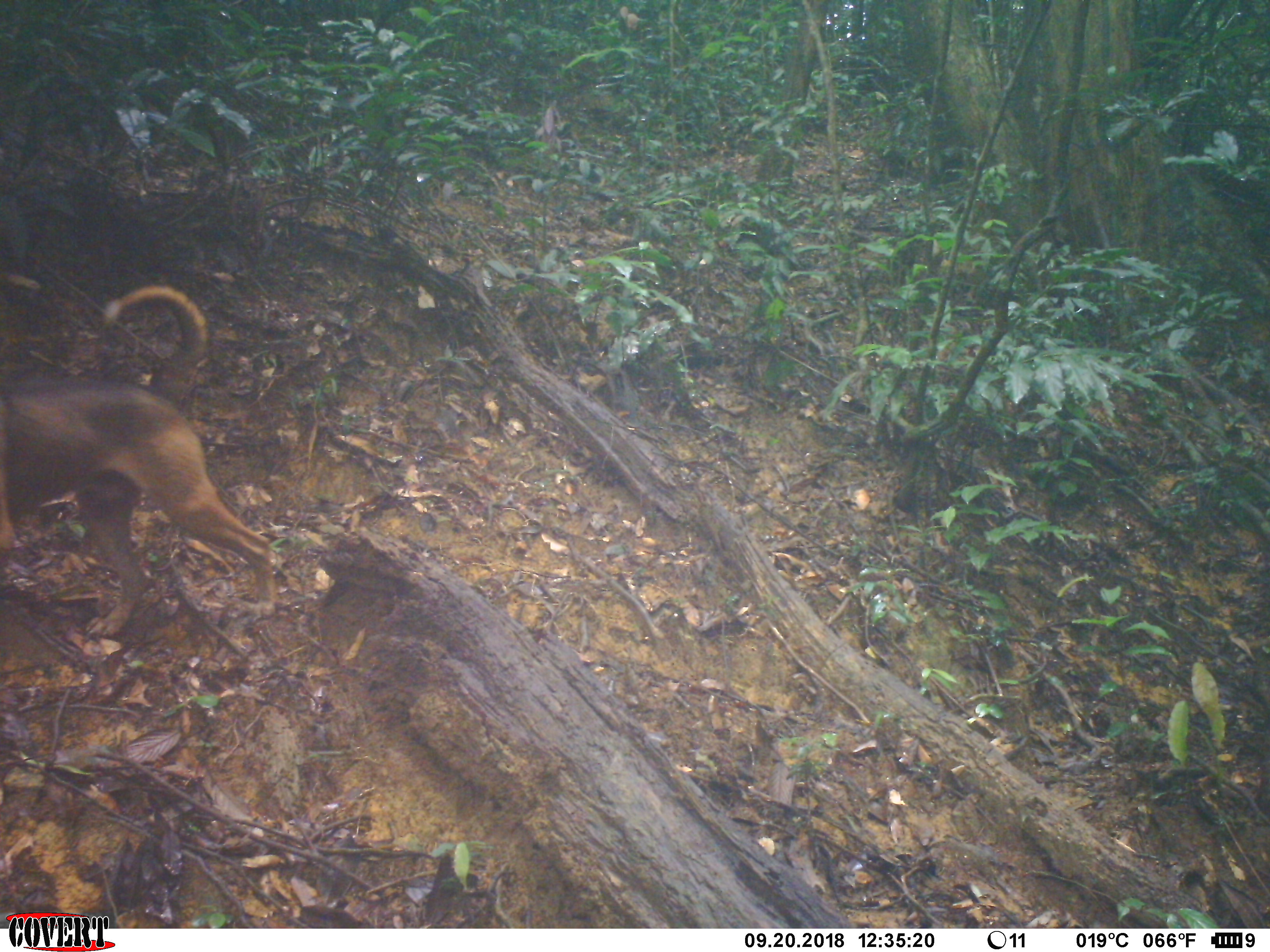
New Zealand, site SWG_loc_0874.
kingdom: Animalia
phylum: Chordata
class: Mammalia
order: Carnivora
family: Canidae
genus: Canis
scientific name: Canis familiaris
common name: domestic dog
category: dog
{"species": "dog (domestic dog) (Canis familiaris)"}